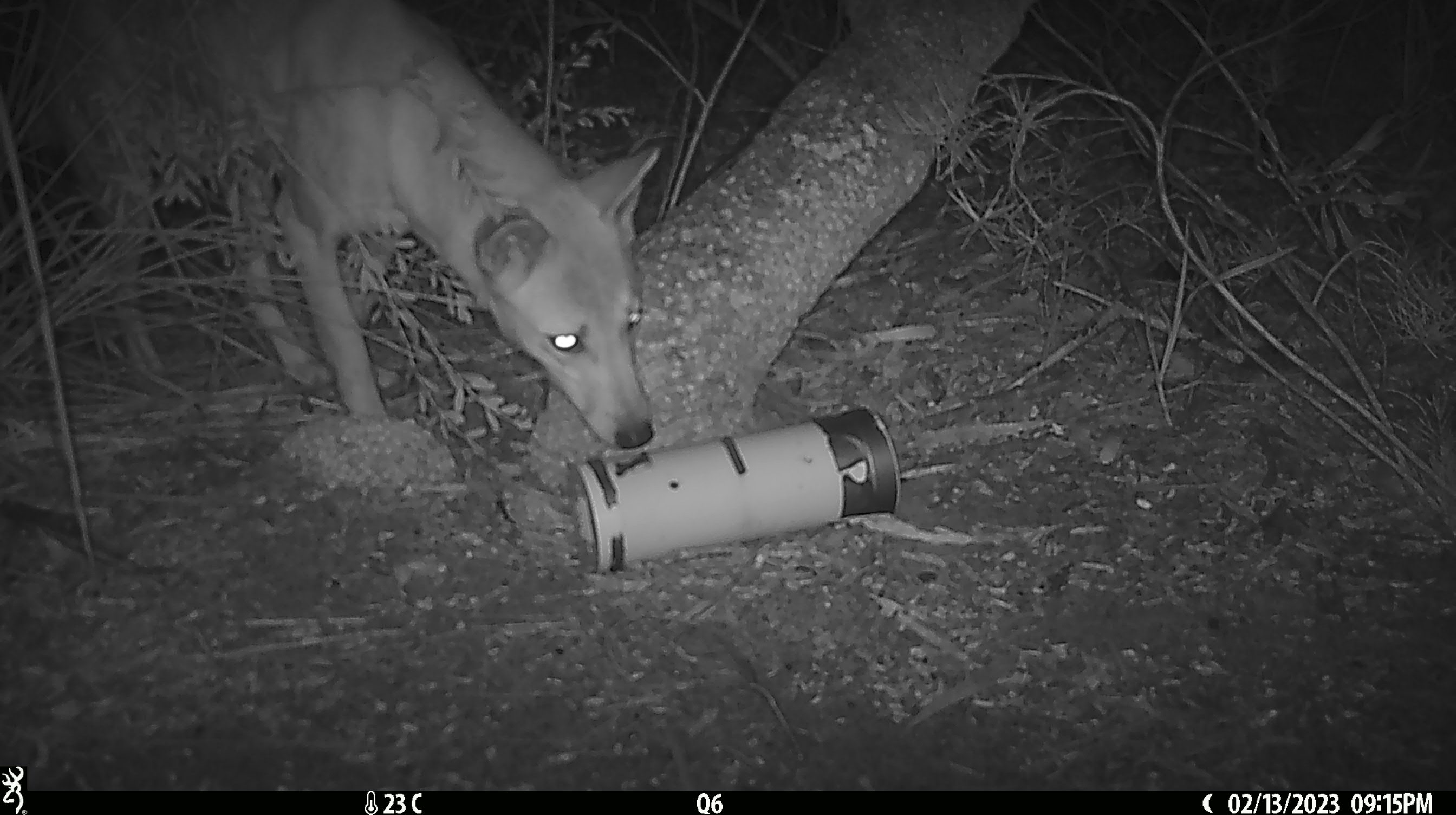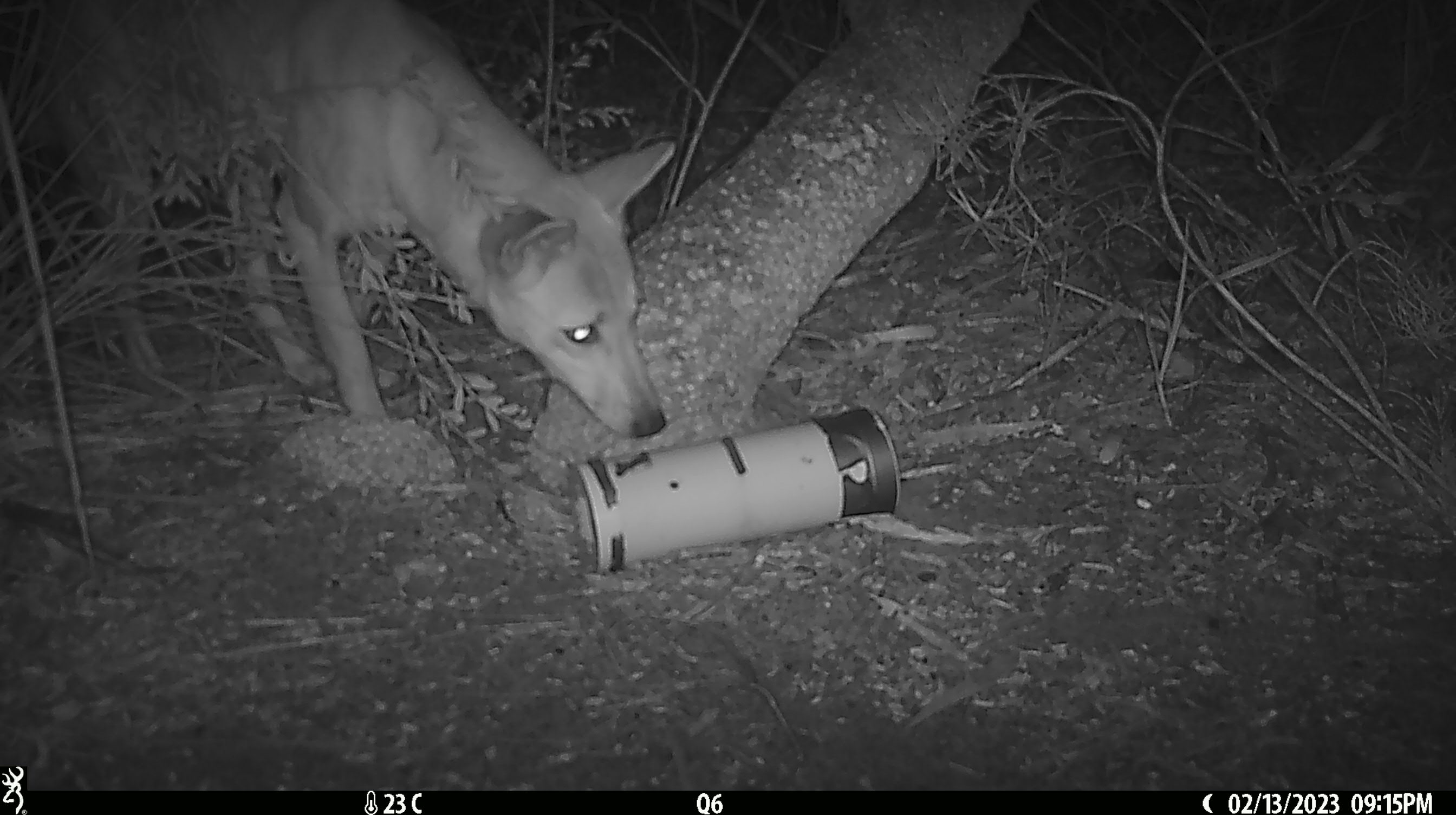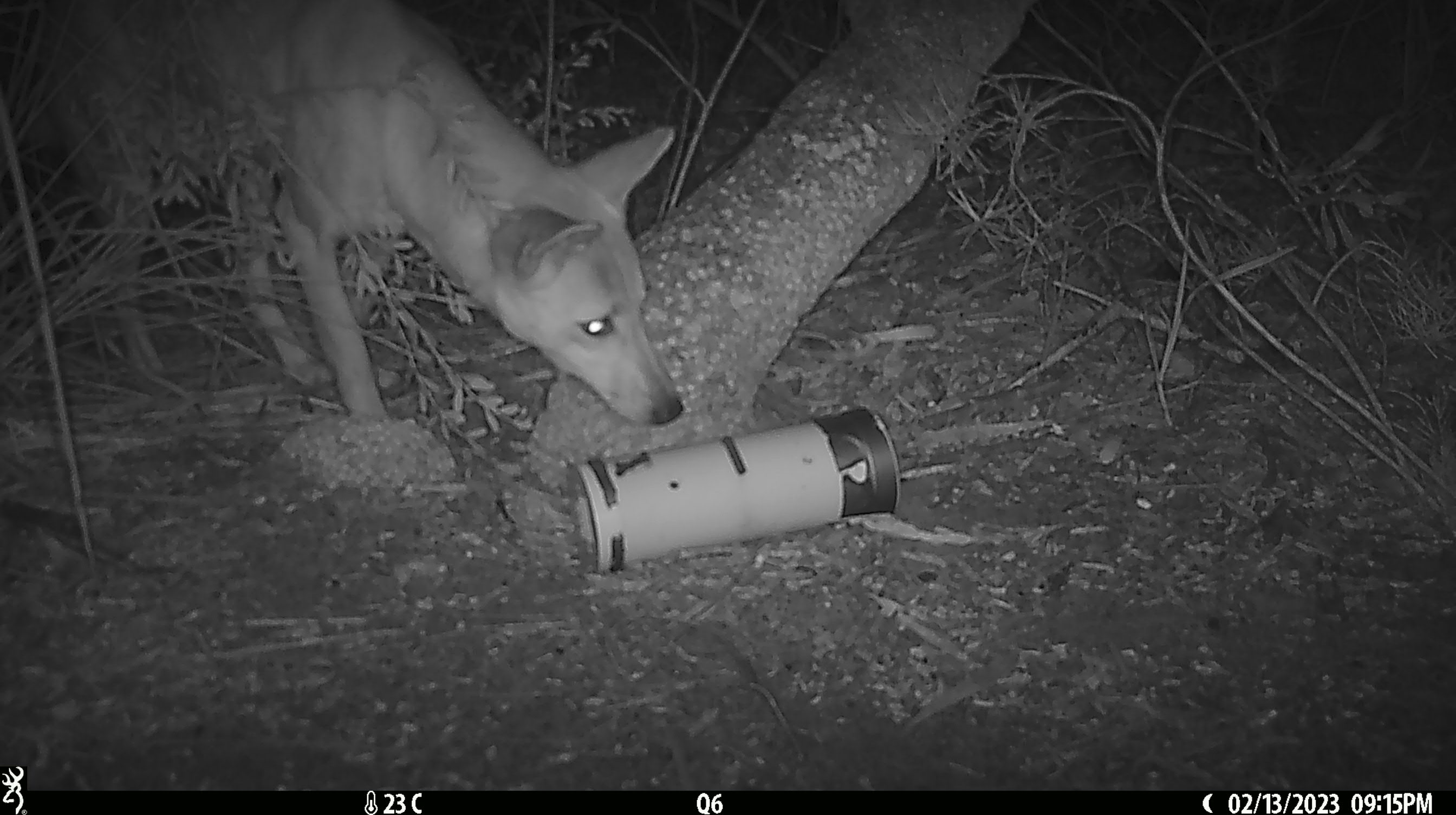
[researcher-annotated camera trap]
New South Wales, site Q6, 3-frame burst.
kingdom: Animalia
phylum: Chordata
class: Mammalia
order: Carnivora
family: Canidae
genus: Canis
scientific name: Canis familiaris dingo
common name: dingo